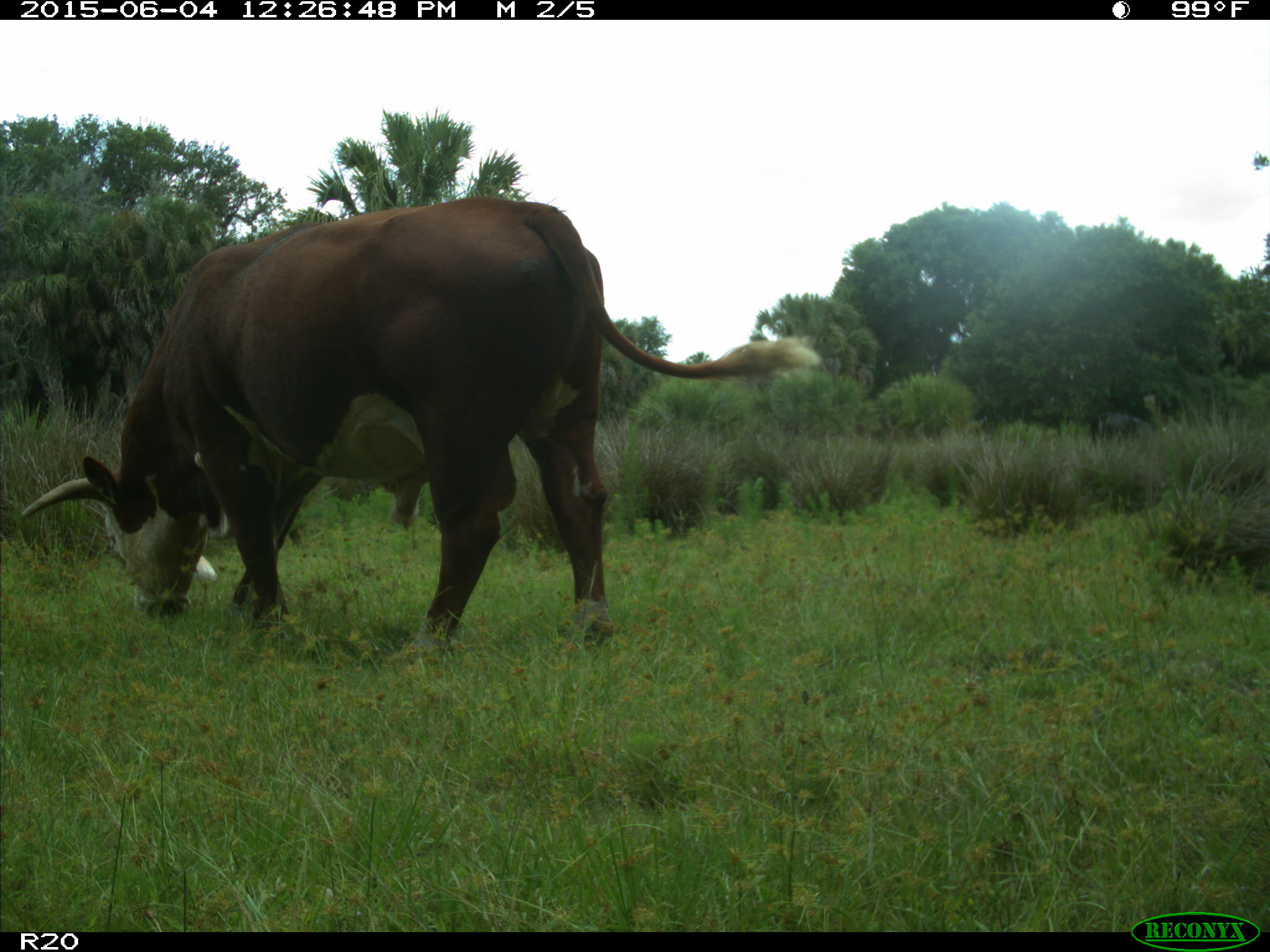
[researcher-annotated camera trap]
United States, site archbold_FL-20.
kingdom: Animalia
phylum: Chordata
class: Mammalia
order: Artiodactyla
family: Bovidae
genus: Bos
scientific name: Bos taurus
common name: domestic cow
Bos taurus (domestic cow).